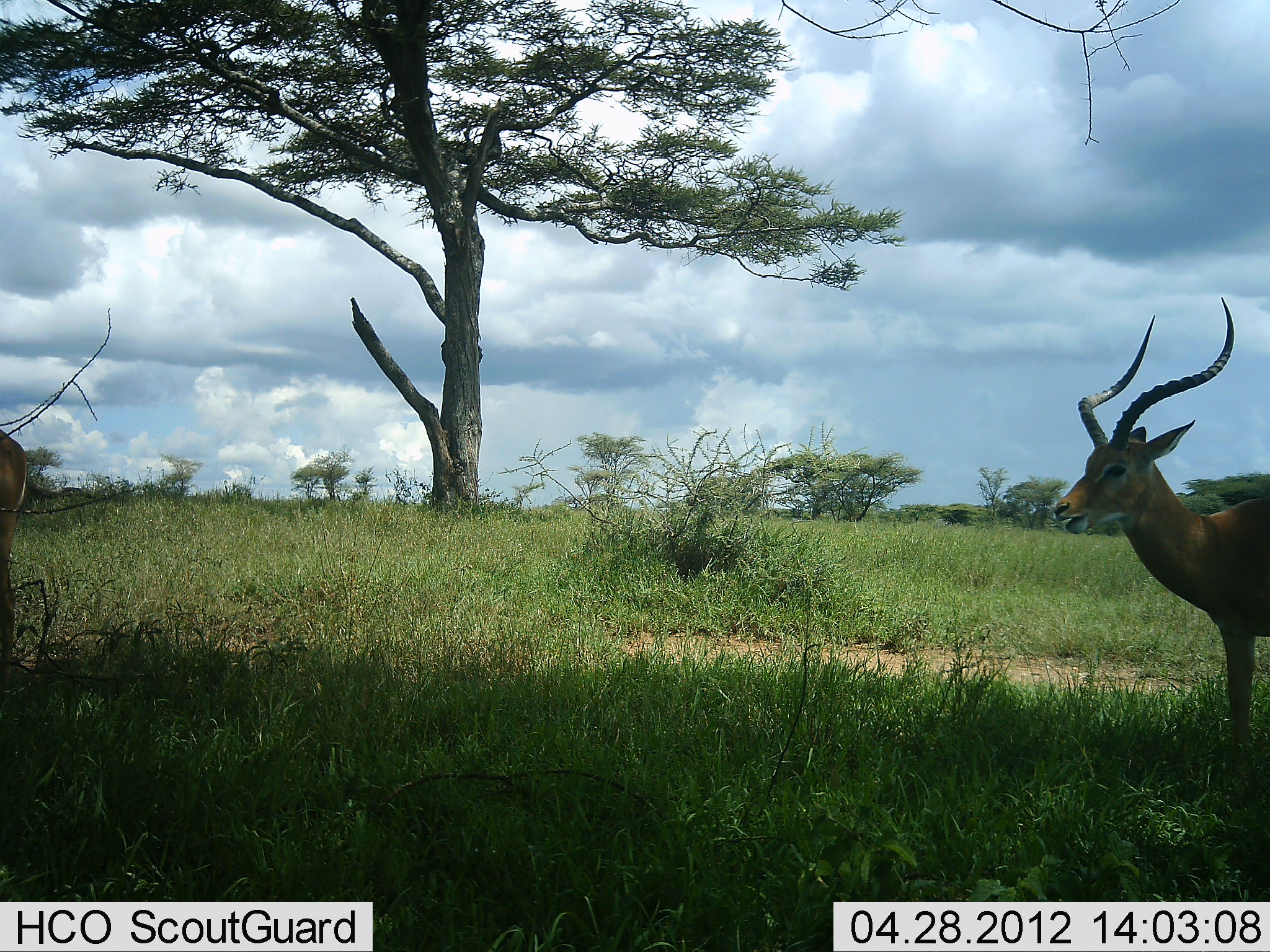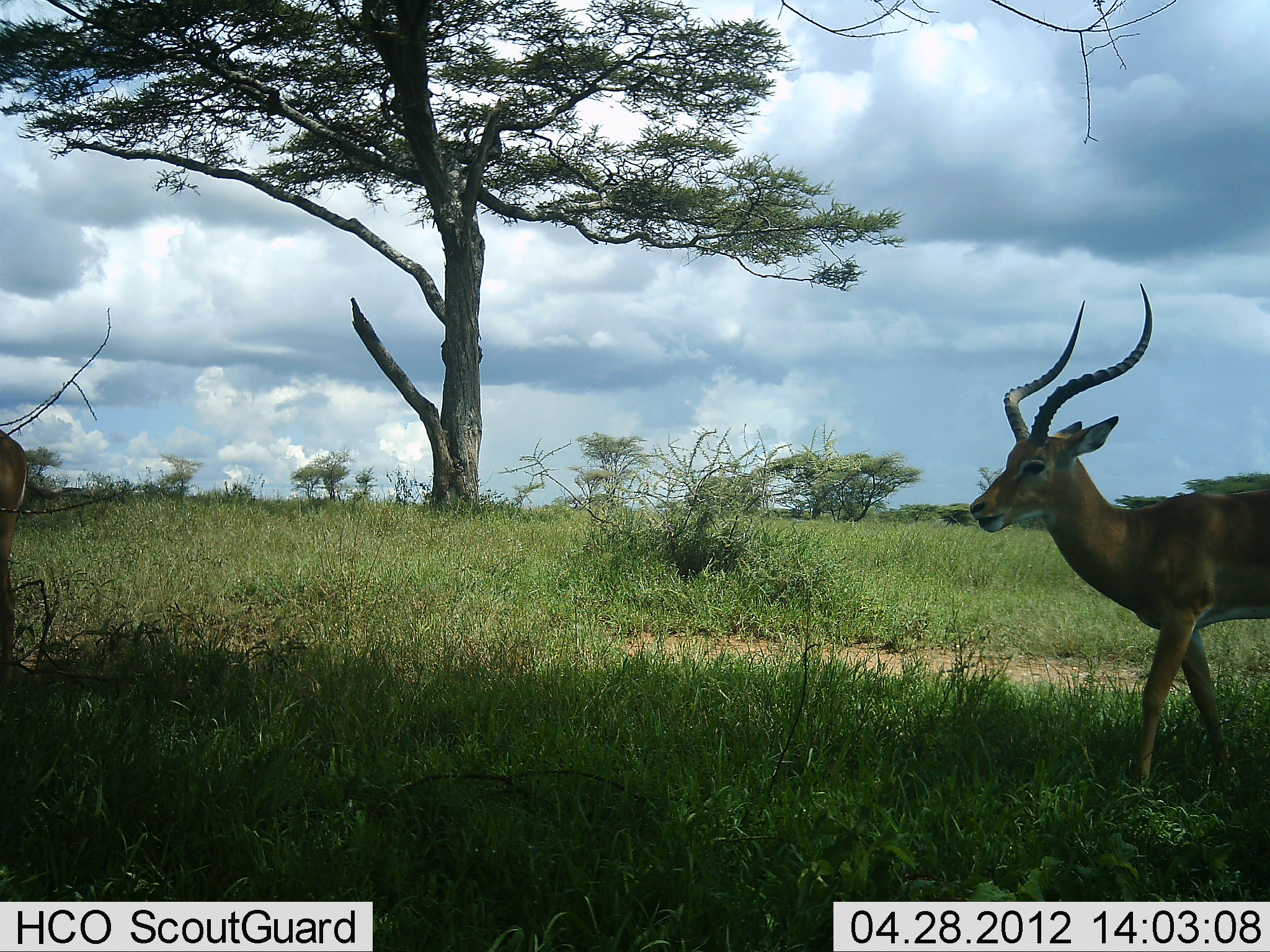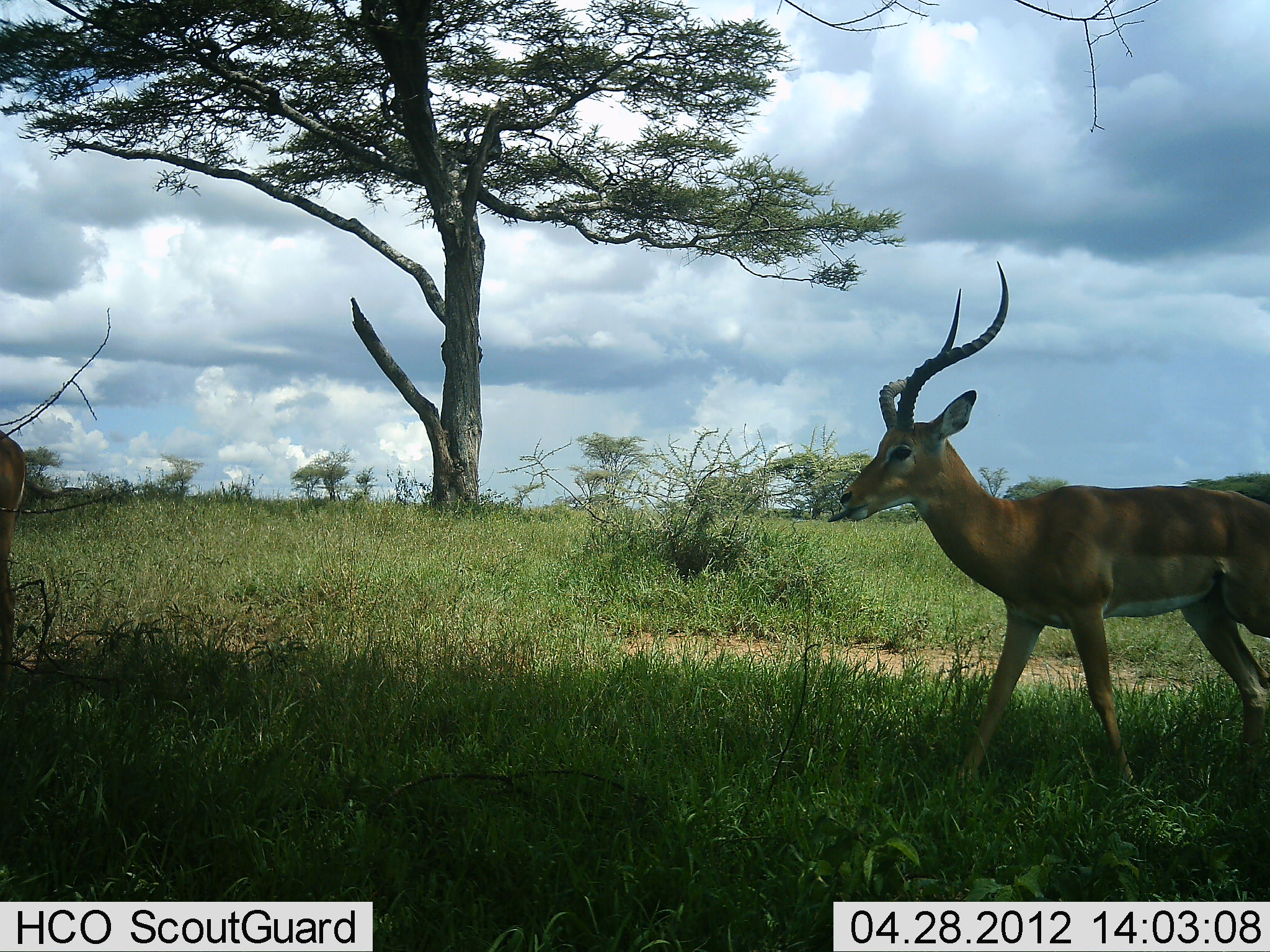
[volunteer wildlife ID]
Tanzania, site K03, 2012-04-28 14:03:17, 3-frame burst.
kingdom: Animalia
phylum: Chordata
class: Mammalia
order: Artiodactyla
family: Bovidae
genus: Aepyceros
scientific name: Aepyceros melampus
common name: impala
Impala (Aepyceros melampus), count 2. Behavior (volunteer vote fractions): standing 46%, resting 0%, moving 100%, interacting 0%. Young present (vote fraction): 0%. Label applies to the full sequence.